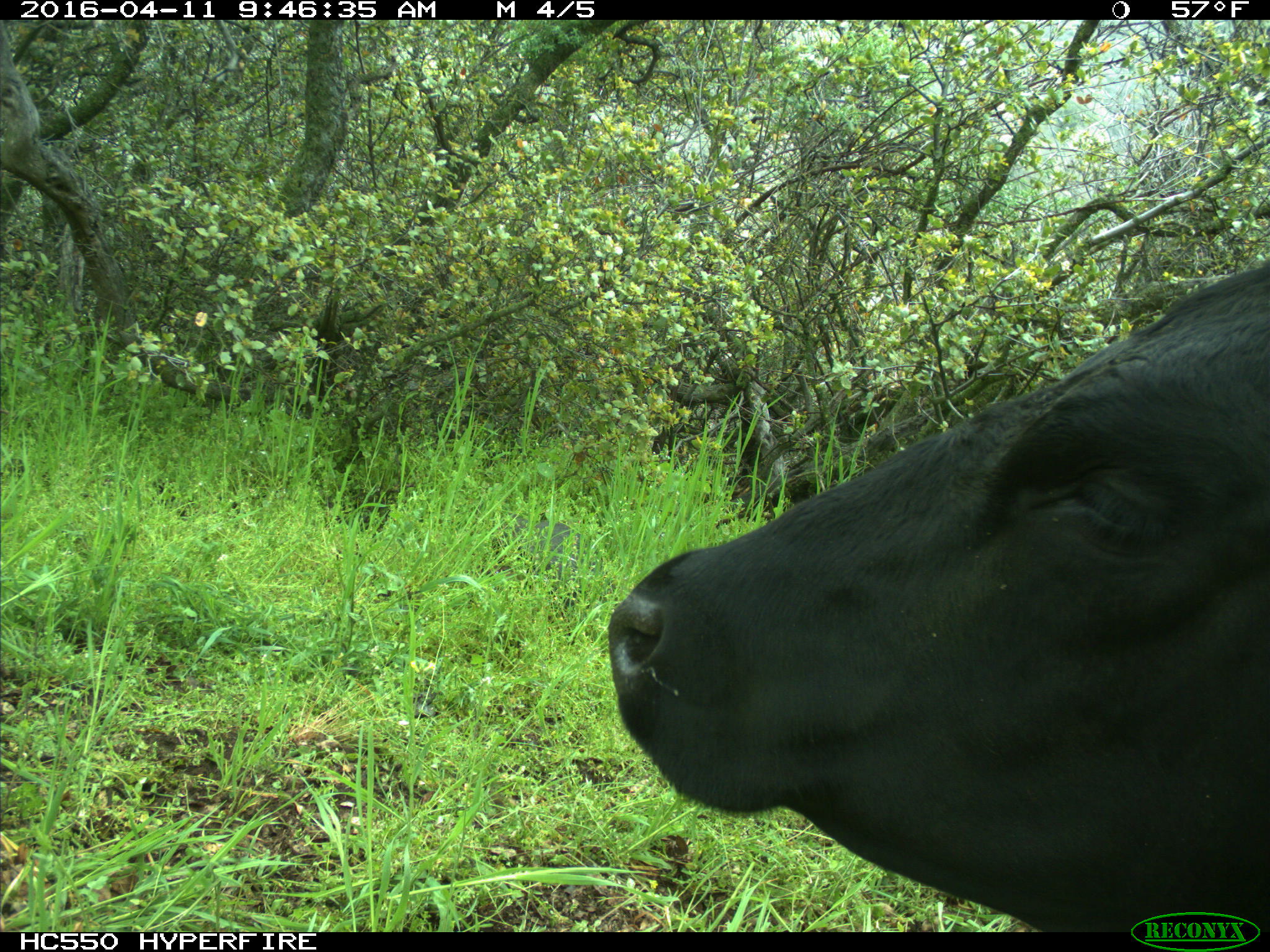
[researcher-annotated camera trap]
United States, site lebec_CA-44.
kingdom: Animalia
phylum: Chordata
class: Mammalia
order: Artiodactyla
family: Bovidae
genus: Bos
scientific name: Bos taurus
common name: domestic cow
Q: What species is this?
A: Bos taurus (domestic cow).